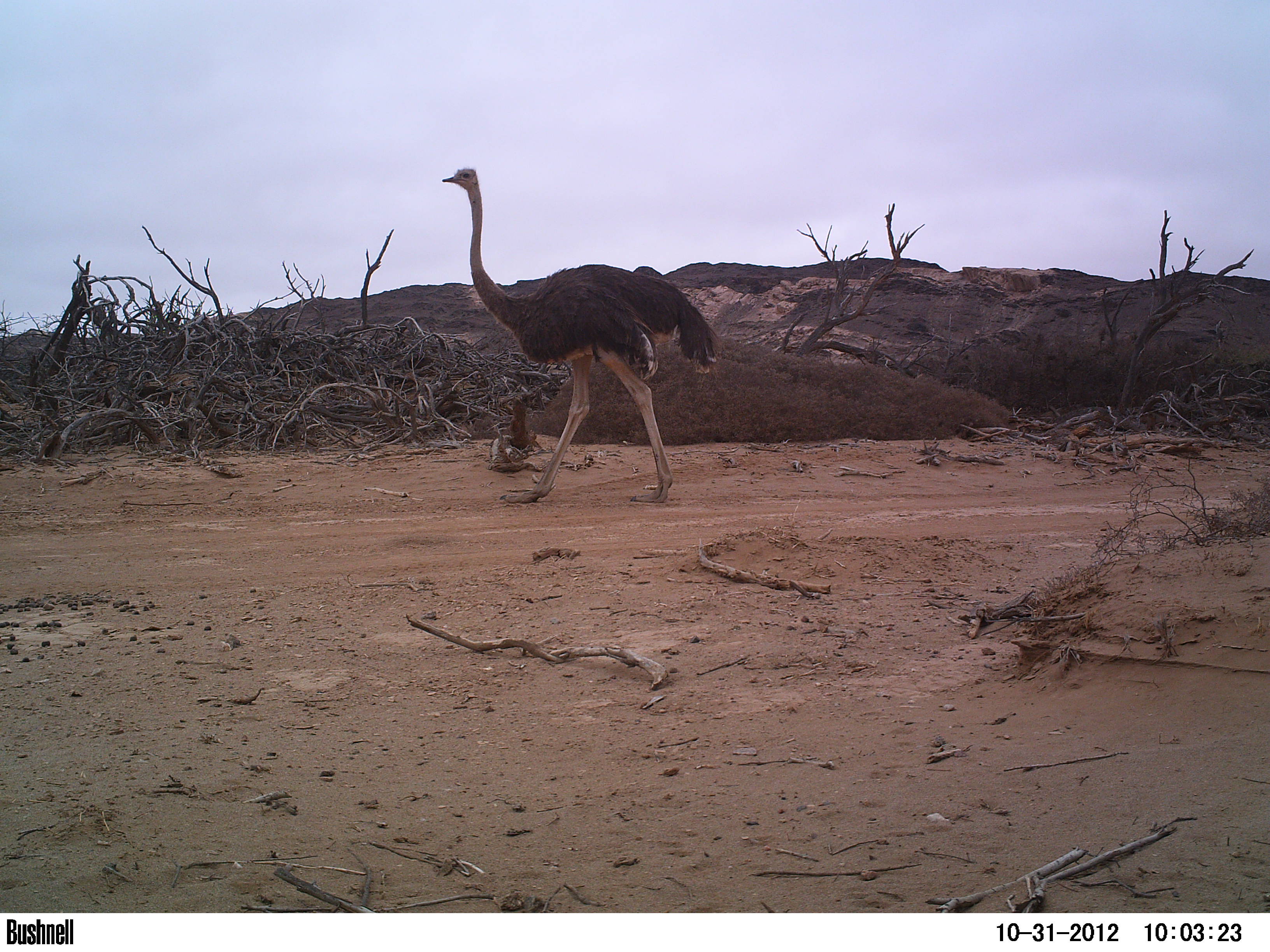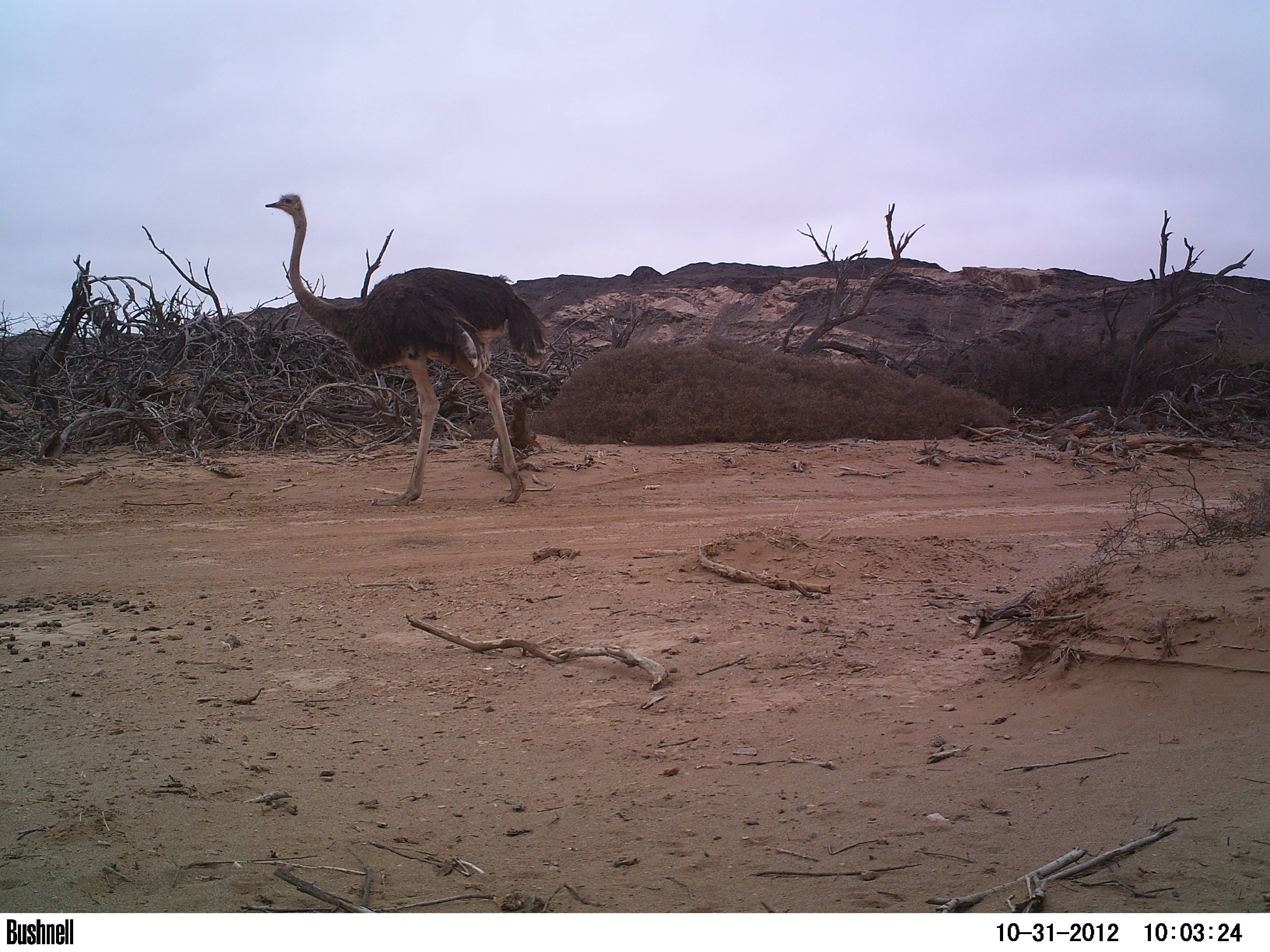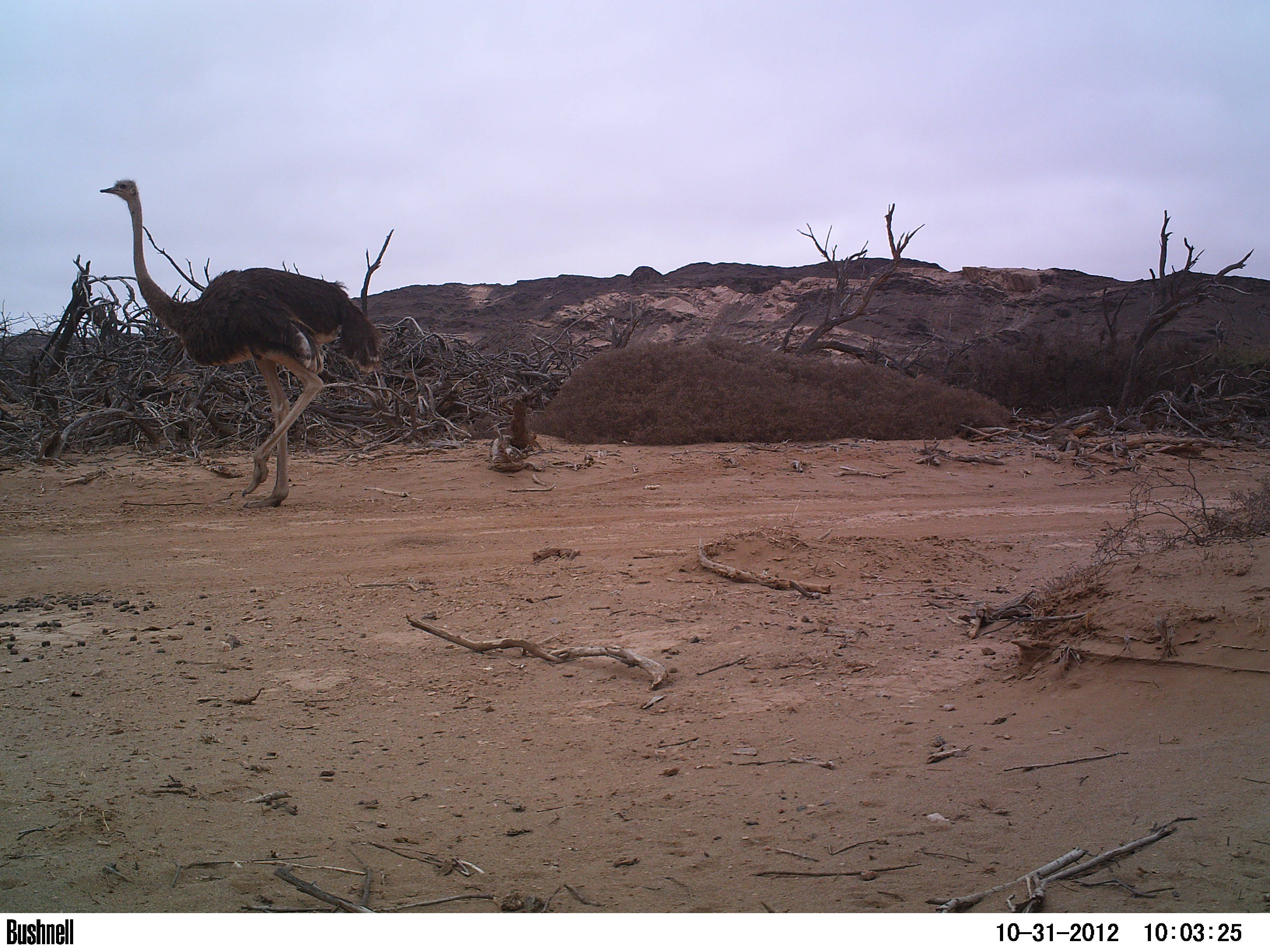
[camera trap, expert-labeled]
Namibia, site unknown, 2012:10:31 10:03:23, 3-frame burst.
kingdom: Animalia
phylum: Chordata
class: Aves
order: Struthioniformes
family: Struthionidae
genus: Struthio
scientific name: Struthio camelus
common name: common ostrich